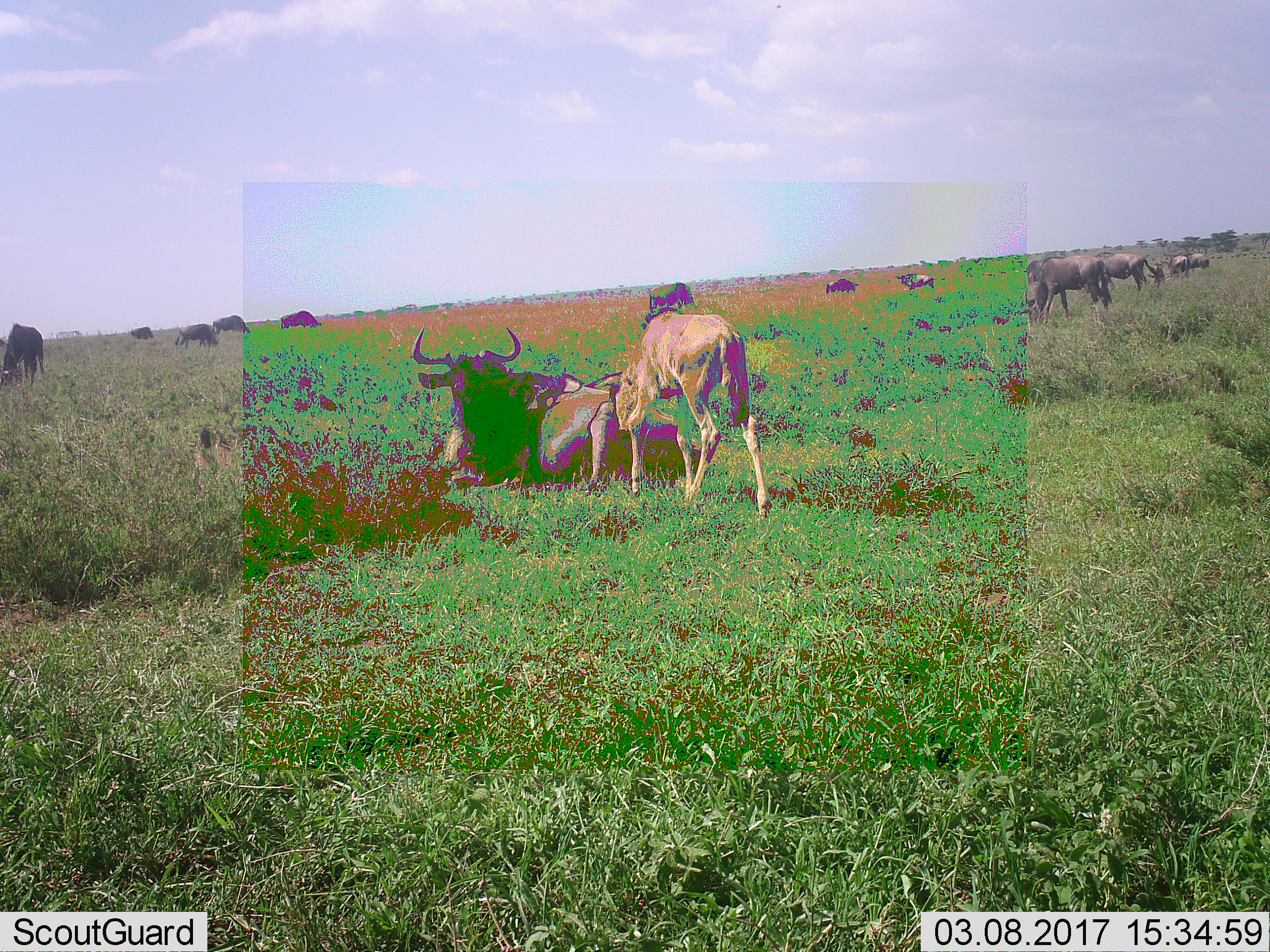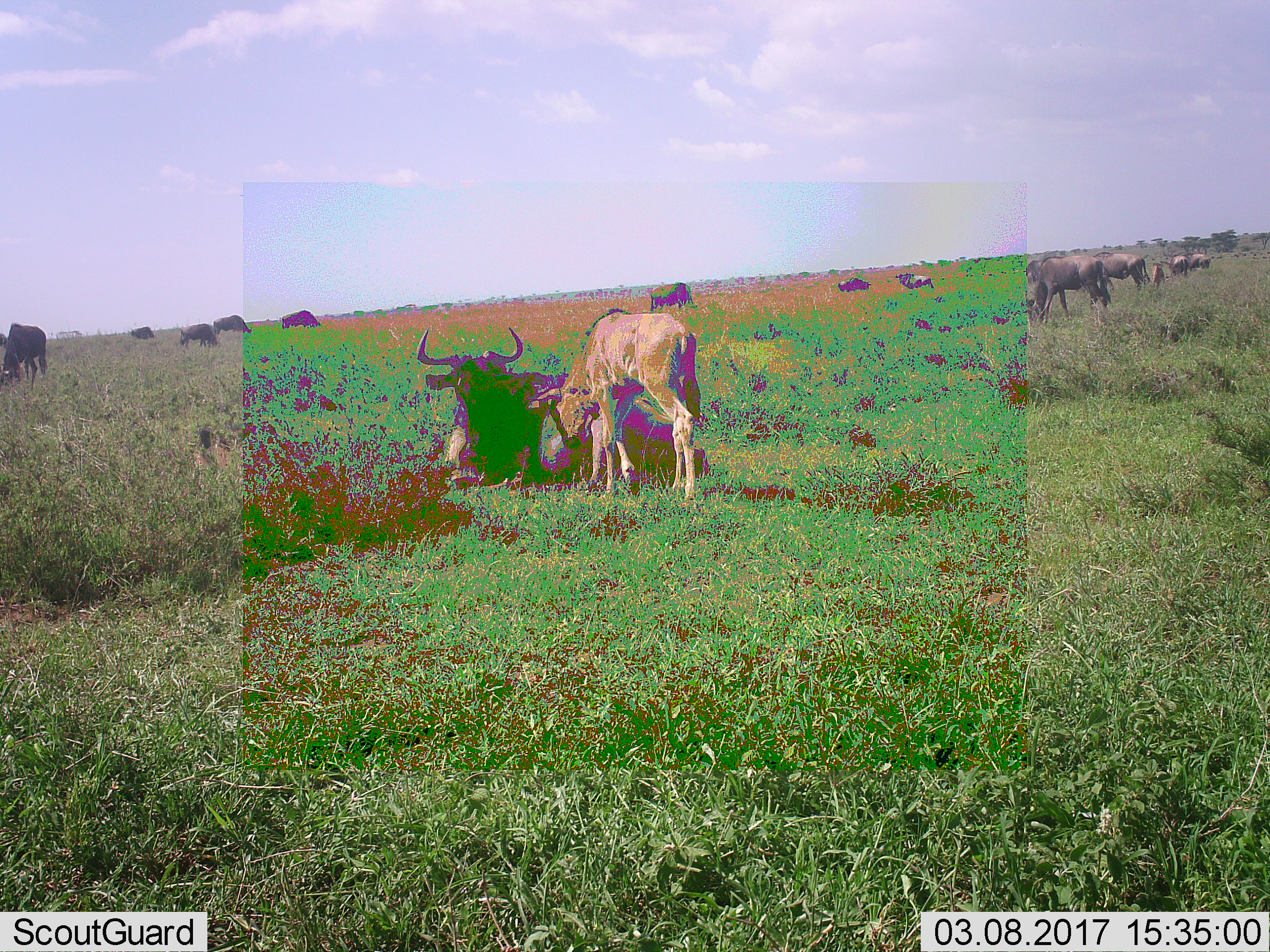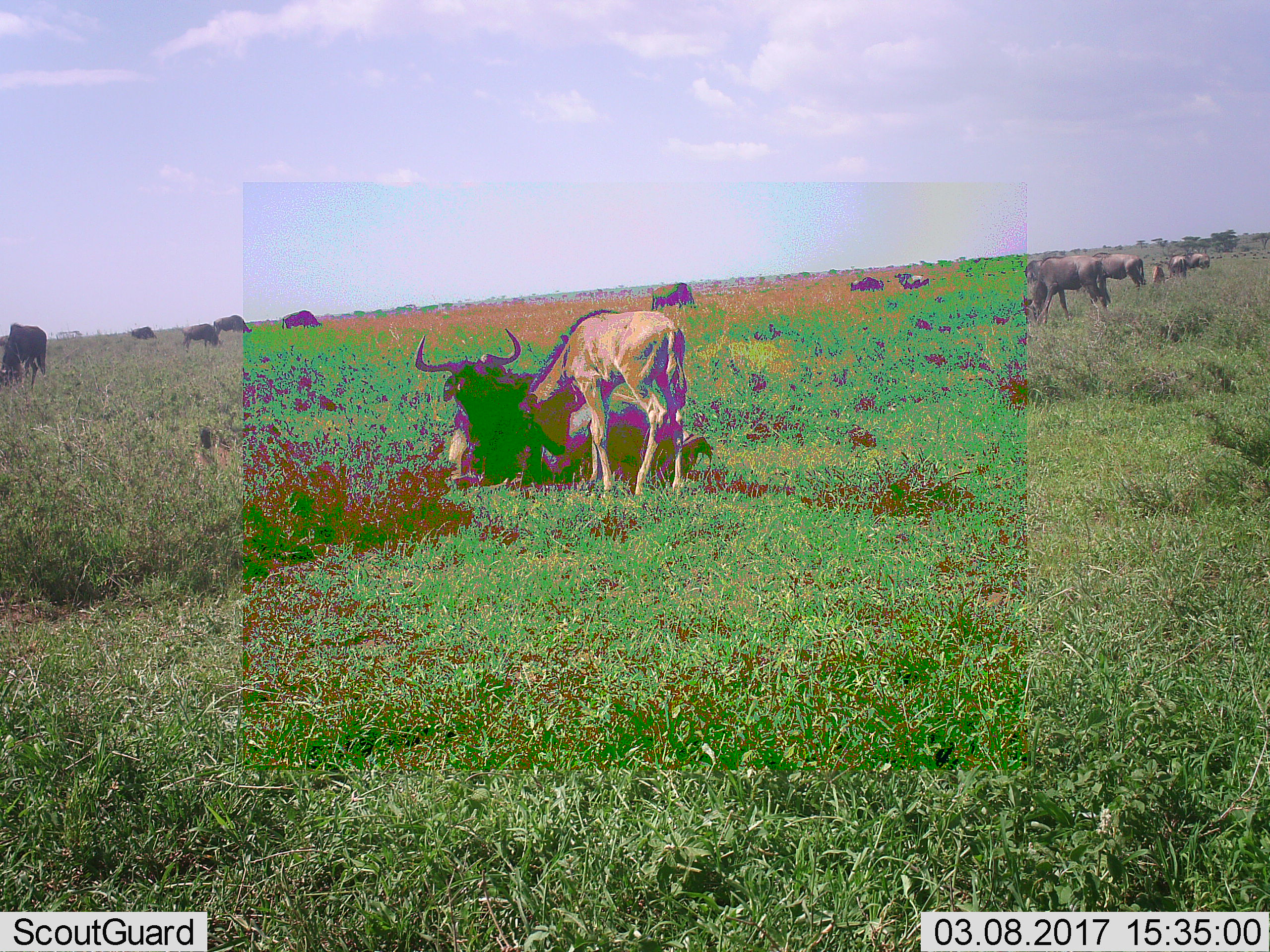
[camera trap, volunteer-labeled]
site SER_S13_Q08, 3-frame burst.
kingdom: Animalia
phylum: Chordata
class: Mammalia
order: Artiodactyla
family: Bovidae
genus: Connochaetes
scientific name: Connochaetes taurinus taurinus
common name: blue wildebeest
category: wildebeestblue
Wildebeestblue (blue wildebeest) (Connochaetes taurinus taurinus), count 11-50. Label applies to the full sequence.